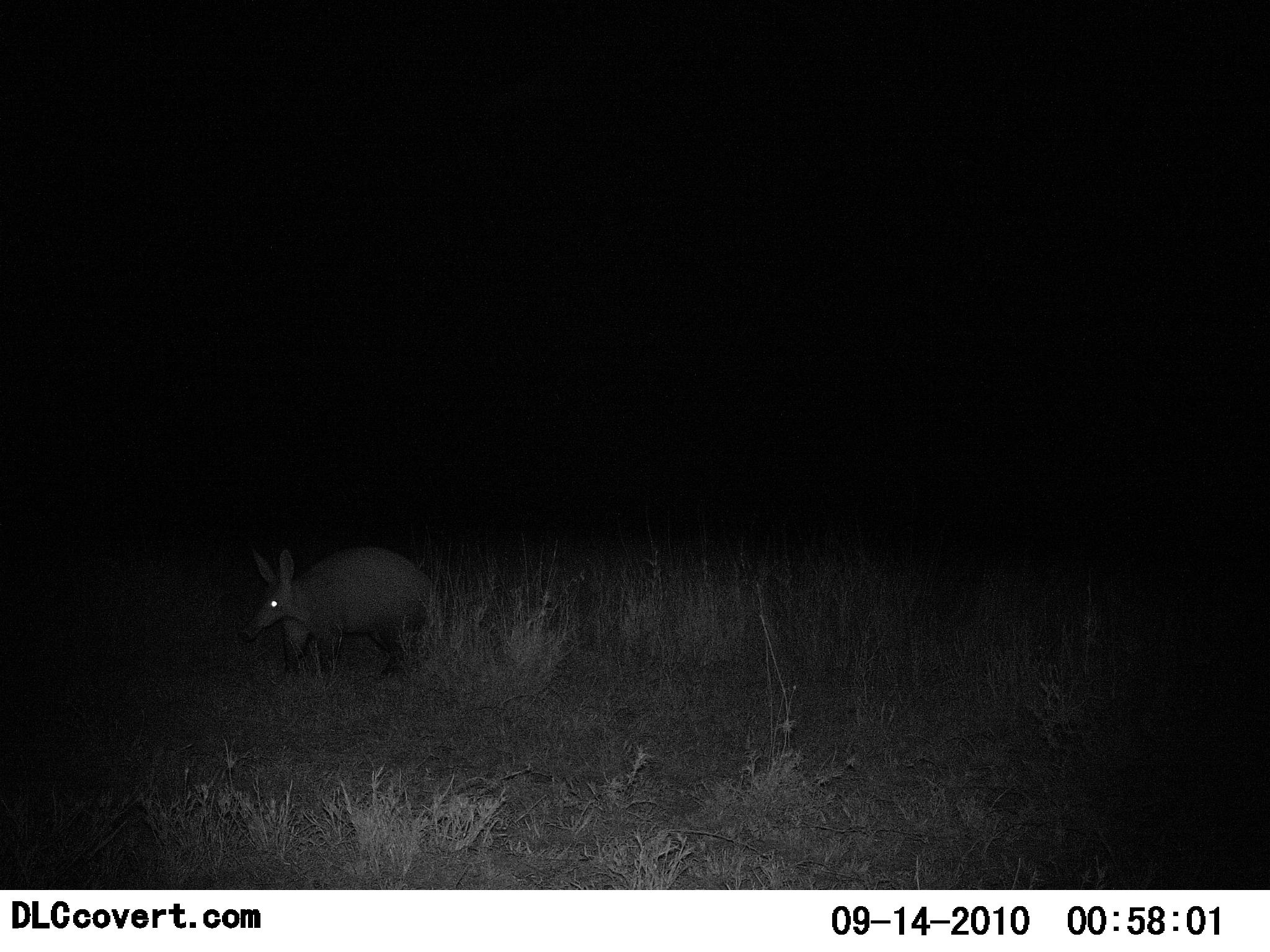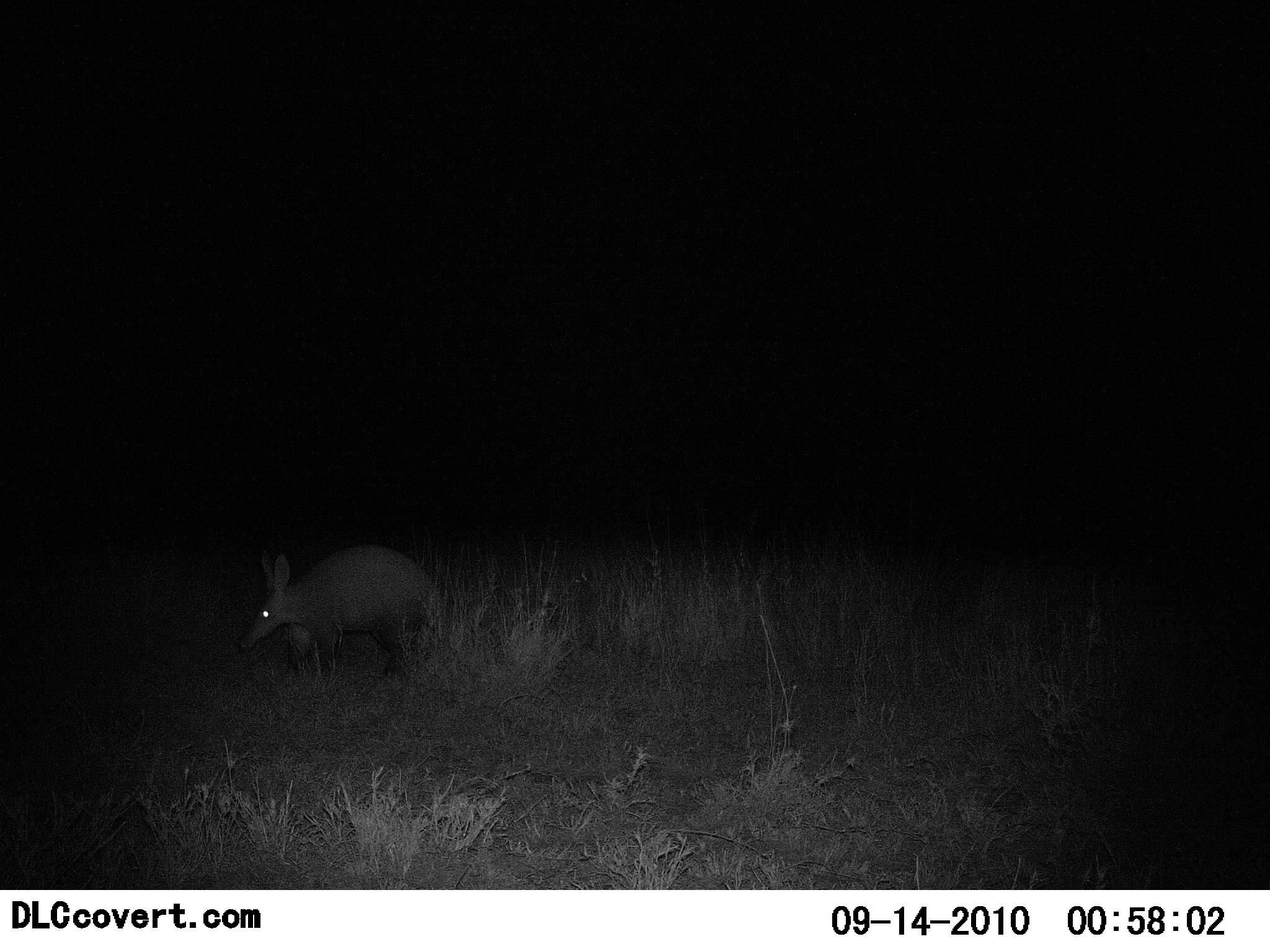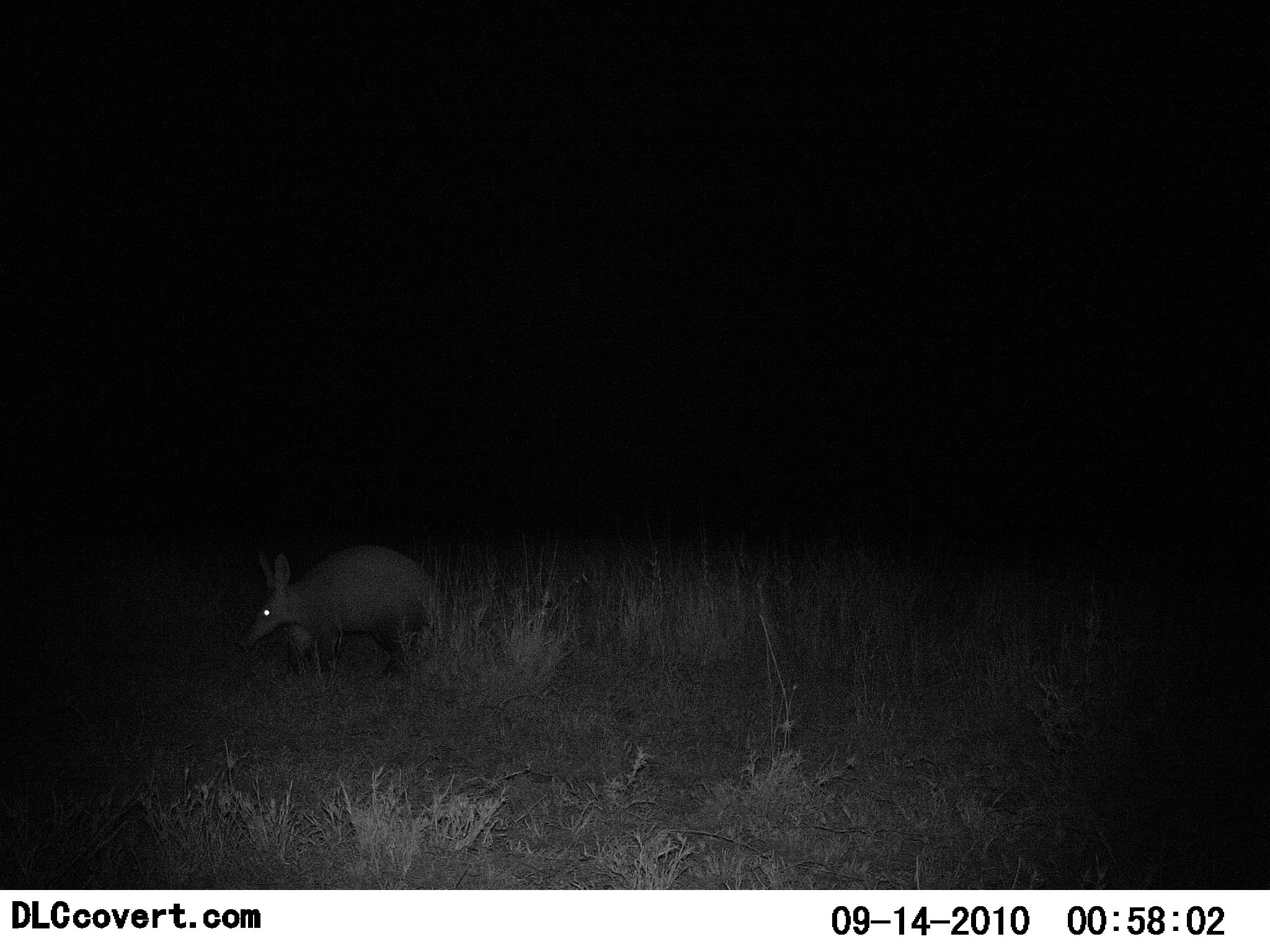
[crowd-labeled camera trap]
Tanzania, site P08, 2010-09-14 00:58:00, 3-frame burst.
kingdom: Animalia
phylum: Chordata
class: Mammalia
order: Tubulidentata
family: Orycteropodidae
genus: Orycteropus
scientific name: Orycteropus afer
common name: aardvark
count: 1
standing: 79%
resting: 0%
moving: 21%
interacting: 0%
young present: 0%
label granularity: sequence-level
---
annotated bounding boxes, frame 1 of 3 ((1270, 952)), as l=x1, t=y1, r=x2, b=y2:
animal: l=240, t=545, r=443, b=685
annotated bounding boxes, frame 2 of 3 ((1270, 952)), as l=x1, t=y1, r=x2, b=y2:
animal: l=244, t=545, r=447, b=685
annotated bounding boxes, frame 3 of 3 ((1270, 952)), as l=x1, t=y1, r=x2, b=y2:
animal: l=237, t=545, r=450, b=682